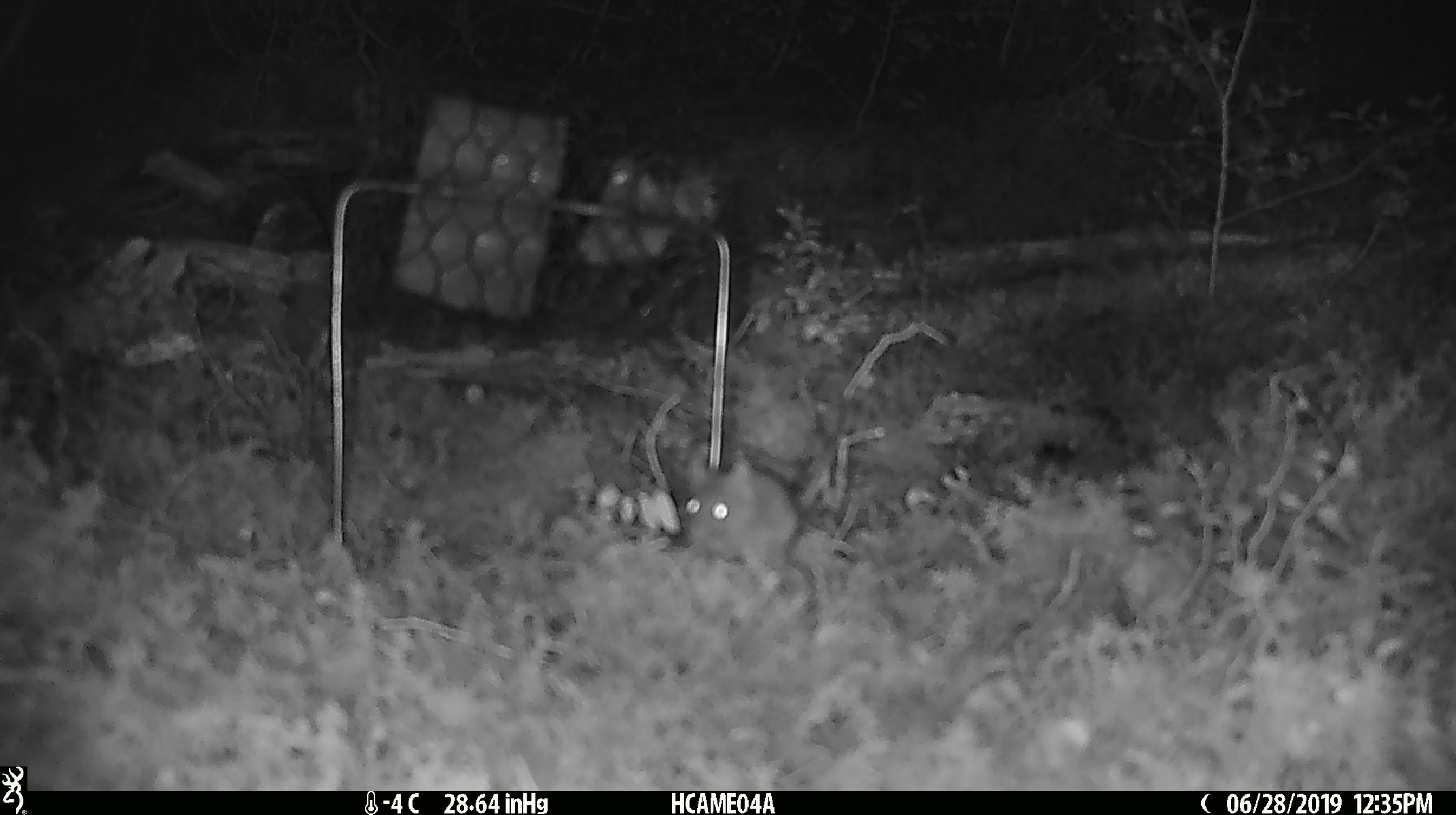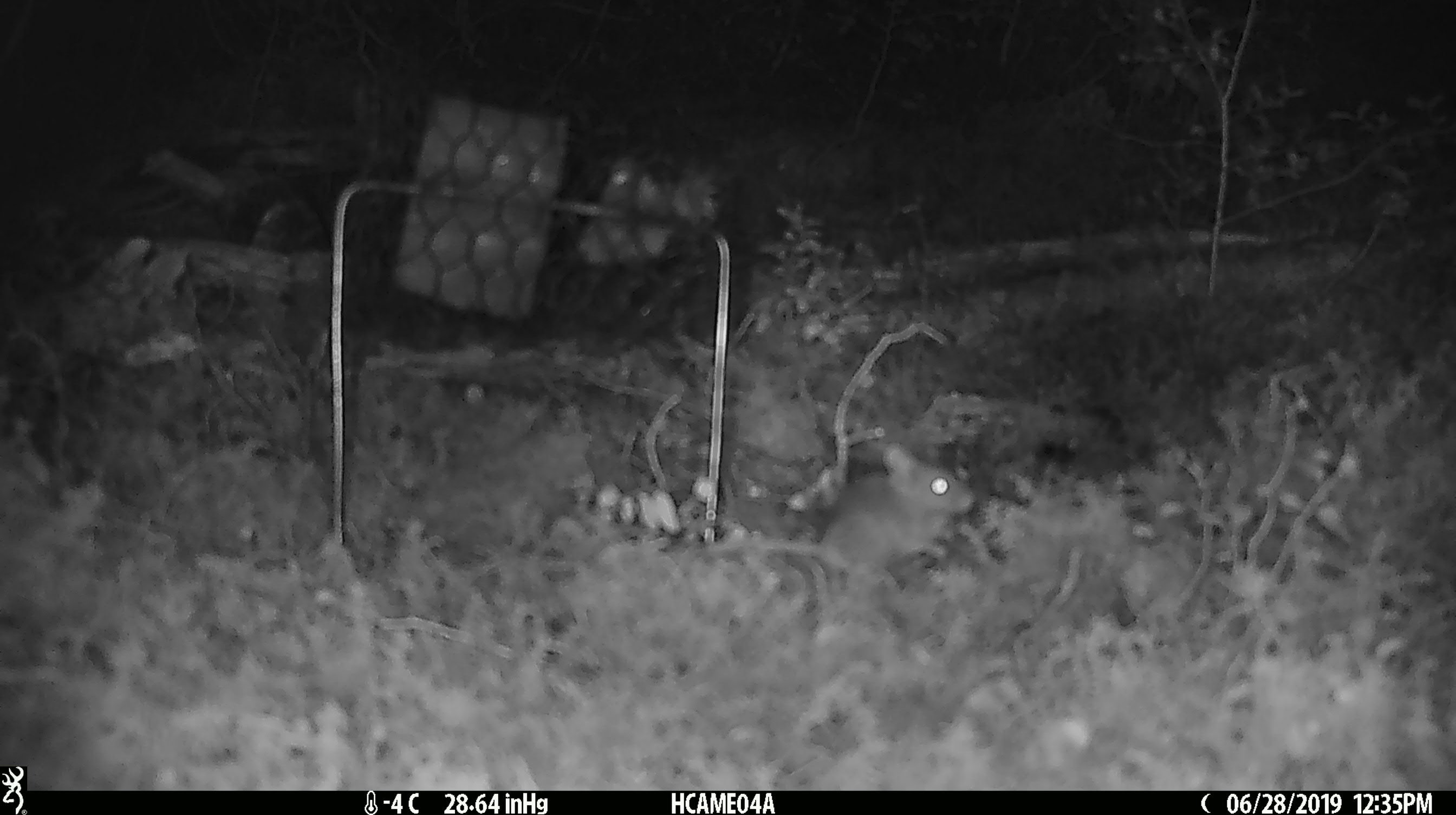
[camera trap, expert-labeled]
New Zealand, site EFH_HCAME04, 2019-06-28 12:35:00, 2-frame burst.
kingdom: Animalia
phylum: Chordata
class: Mammalia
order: Rodentia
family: Muridae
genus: Mus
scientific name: Mus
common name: mouse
Mouse (Mus).